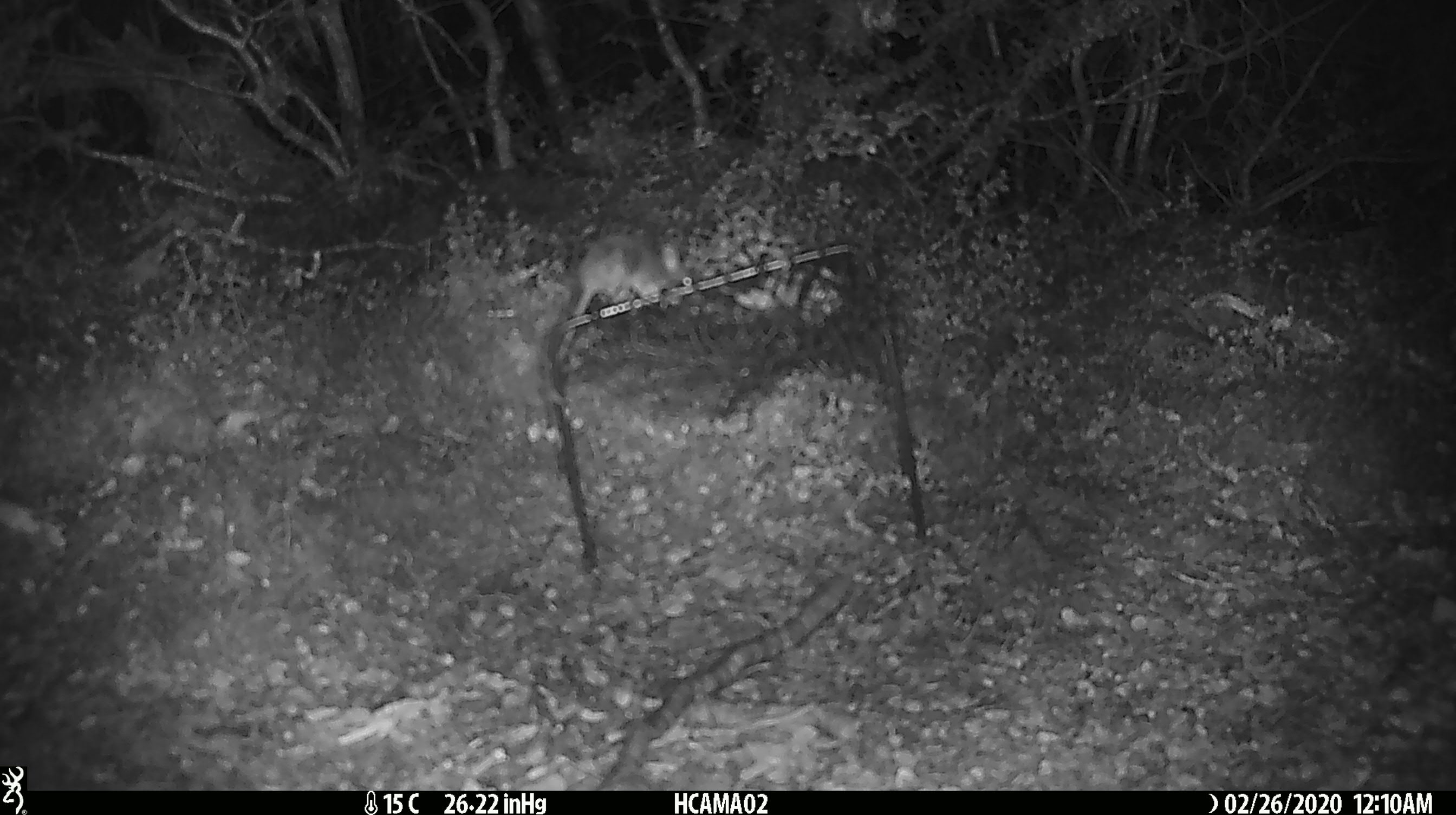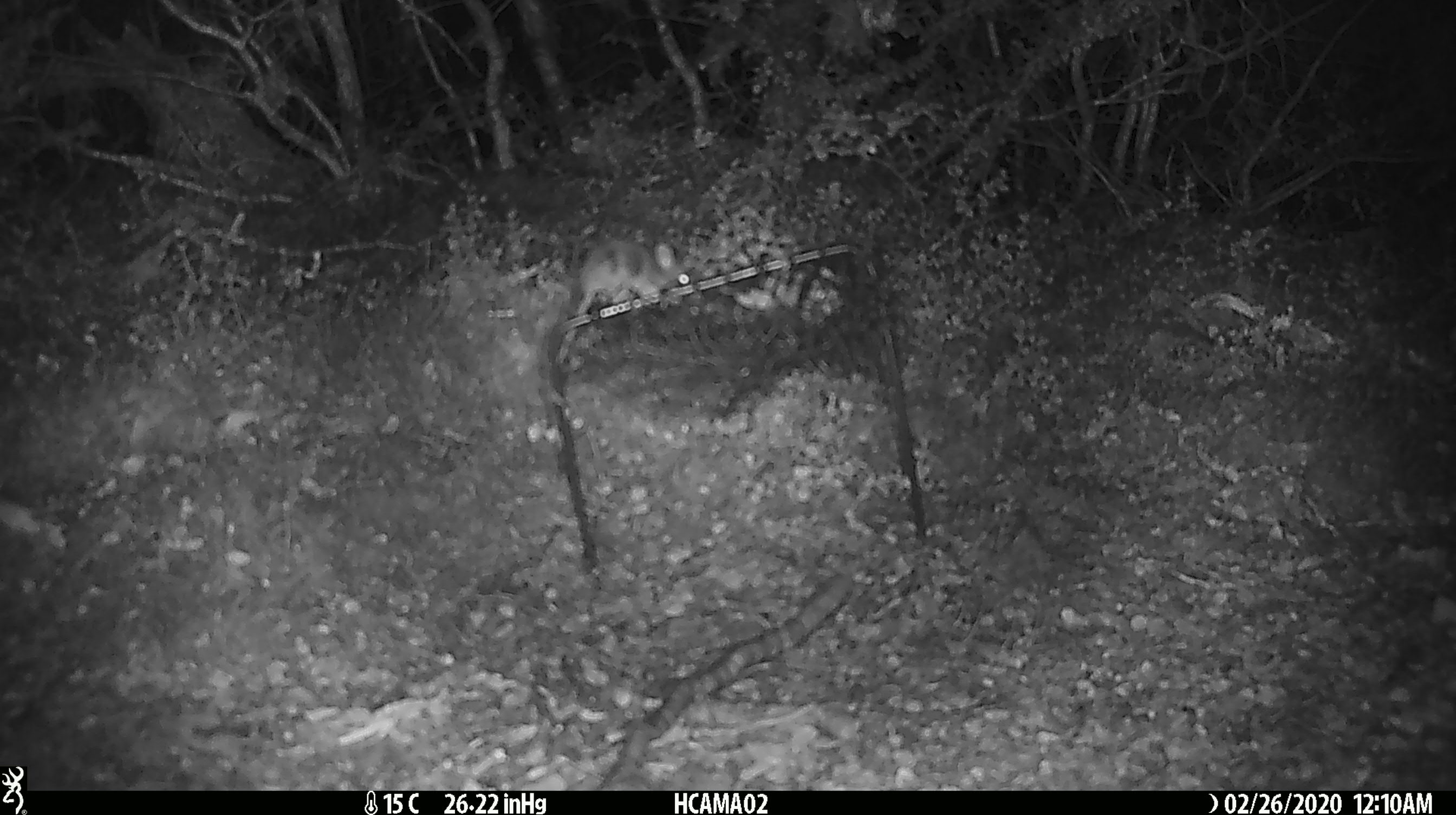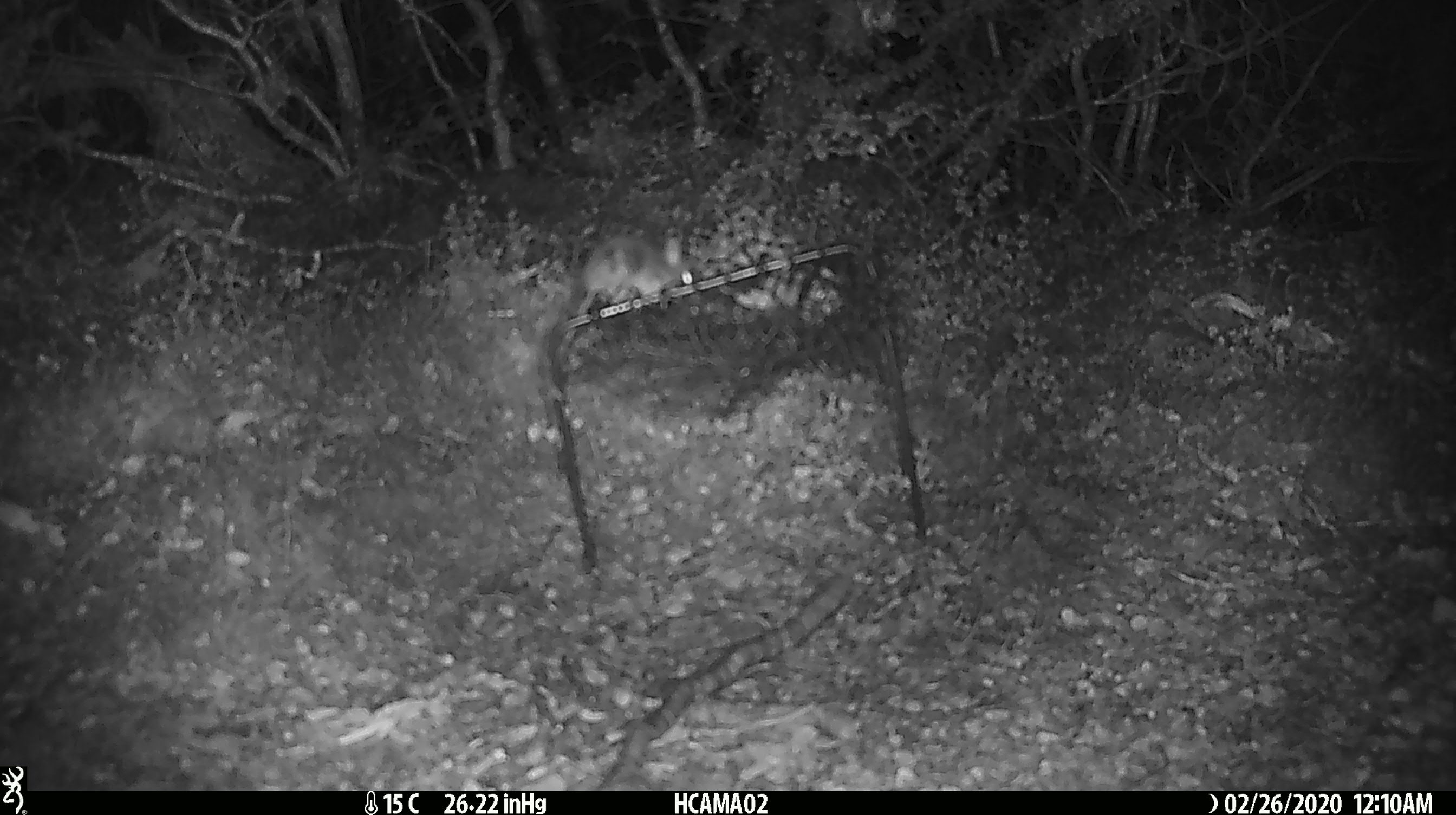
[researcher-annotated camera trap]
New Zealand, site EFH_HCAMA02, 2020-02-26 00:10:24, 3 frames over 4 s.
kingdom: Animalia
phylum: Chordata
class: Mammalia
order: Rodentia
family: Muridae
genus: Mus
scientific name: Mus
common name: mouse